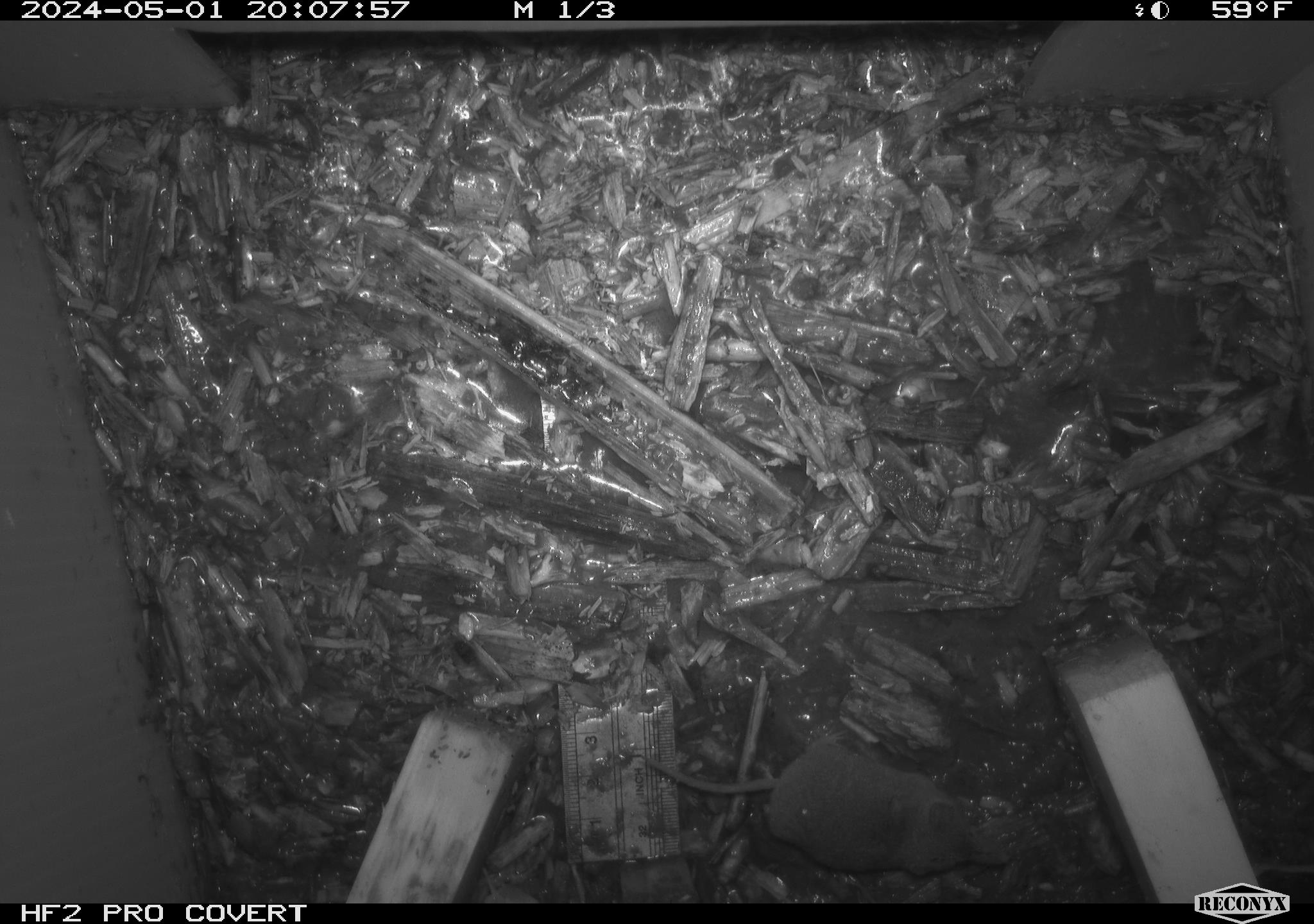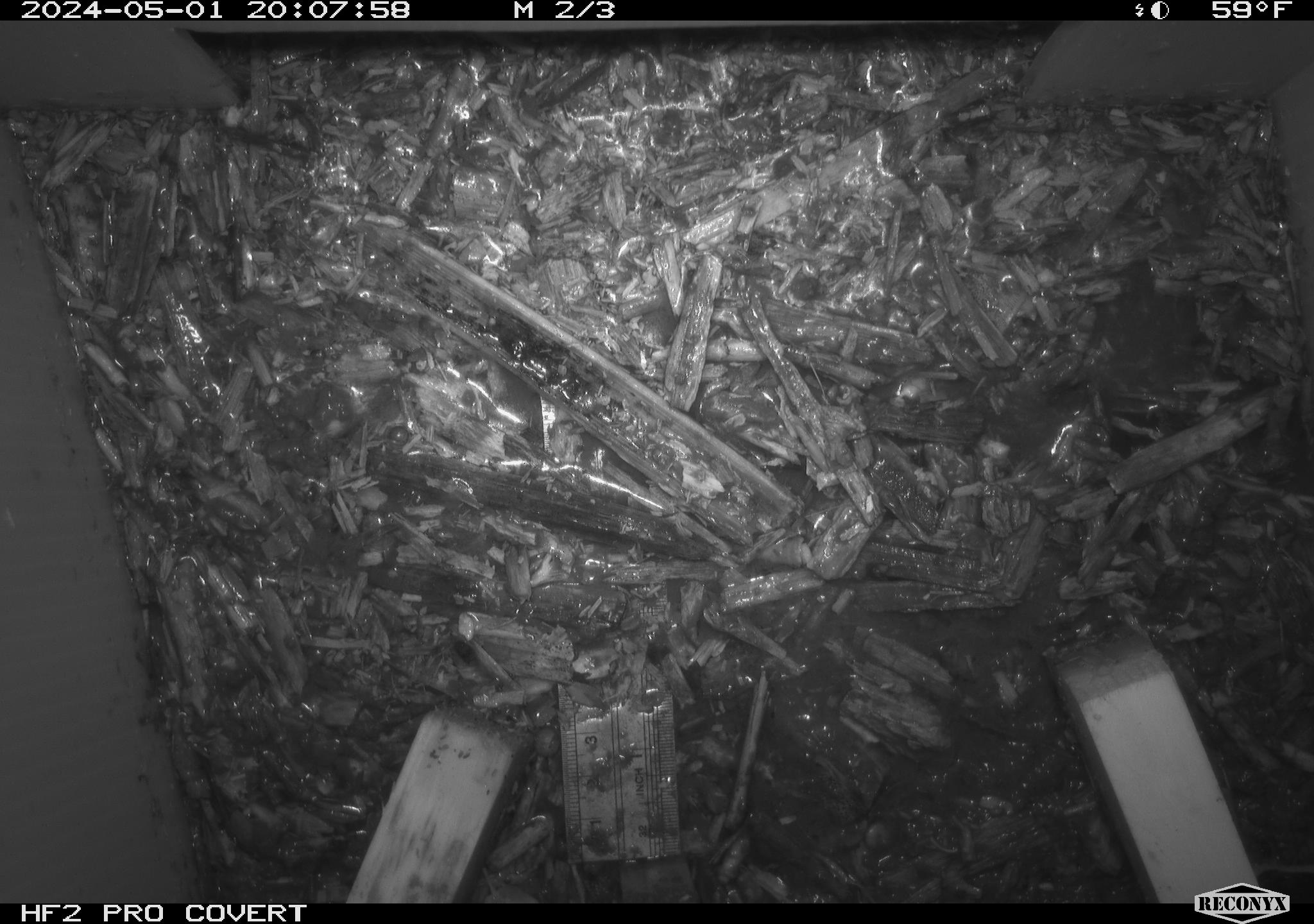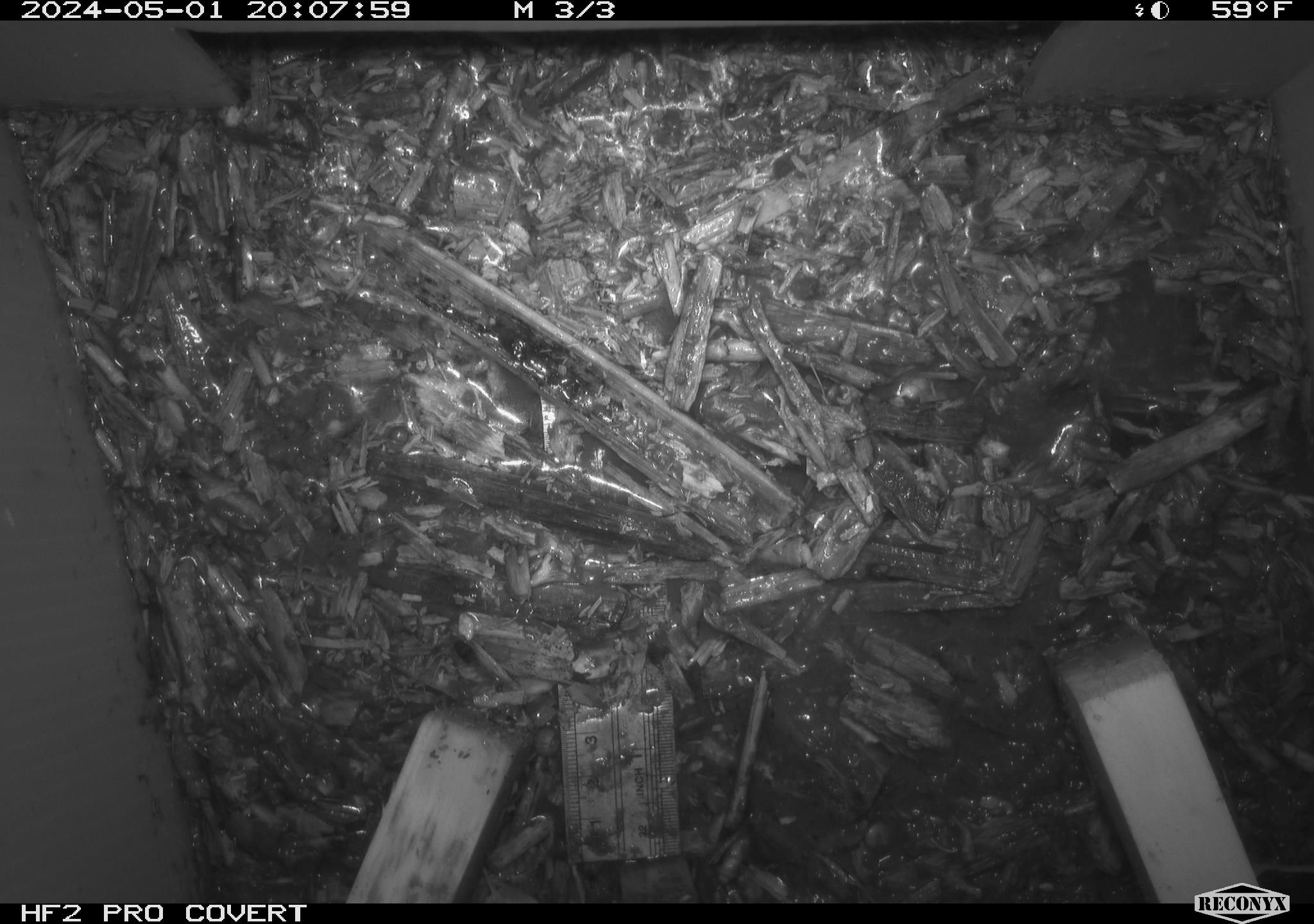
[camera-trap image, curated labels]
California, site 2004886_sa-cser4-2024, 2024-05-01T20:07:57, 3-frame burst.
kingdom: Animalia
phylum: Chordata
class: Mammalia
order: Eulipotyphla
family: Soricidae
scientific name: Soricidae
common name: shrews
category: soricidae family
Soricidae family (shrews) (Soricidae).